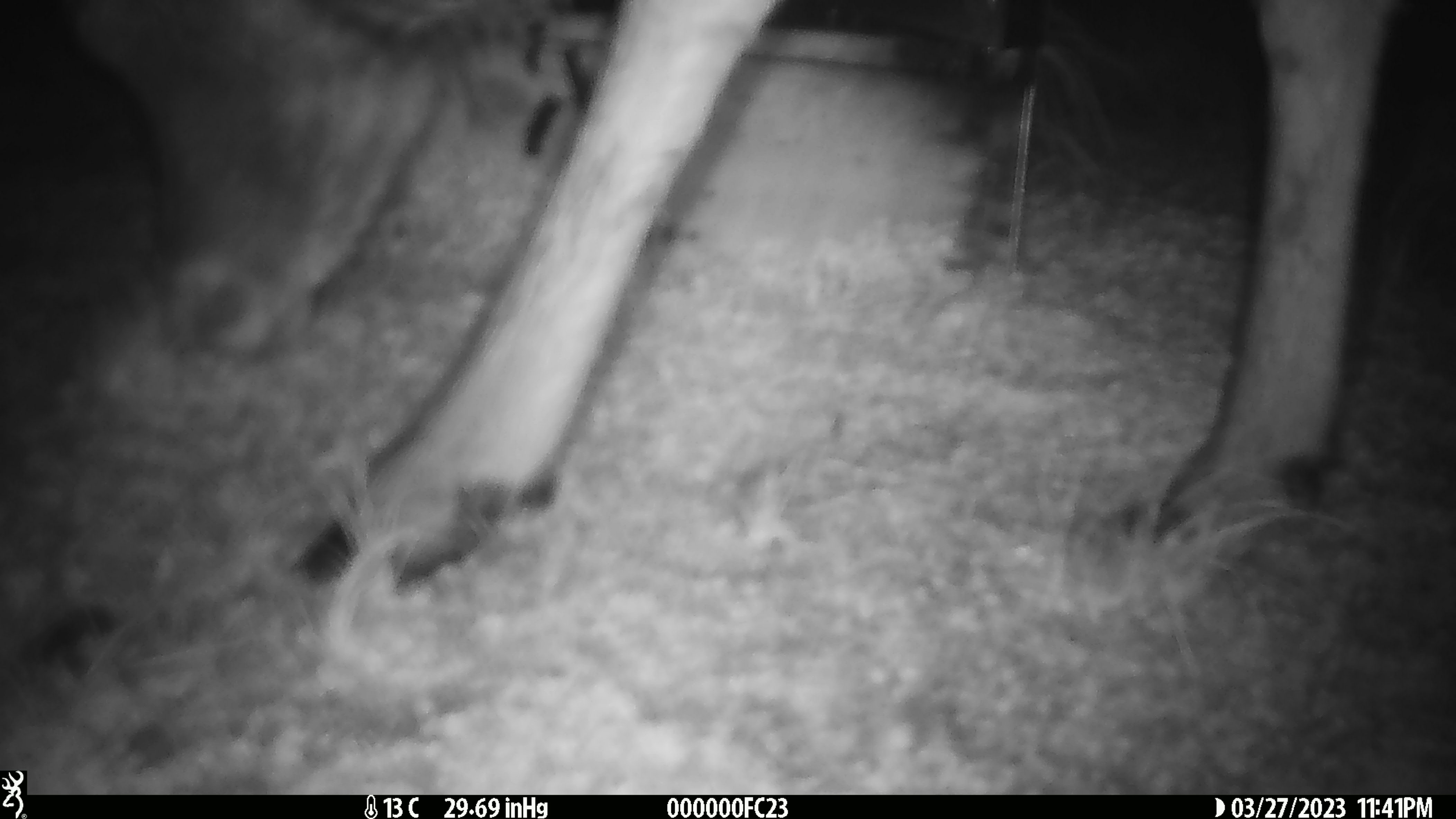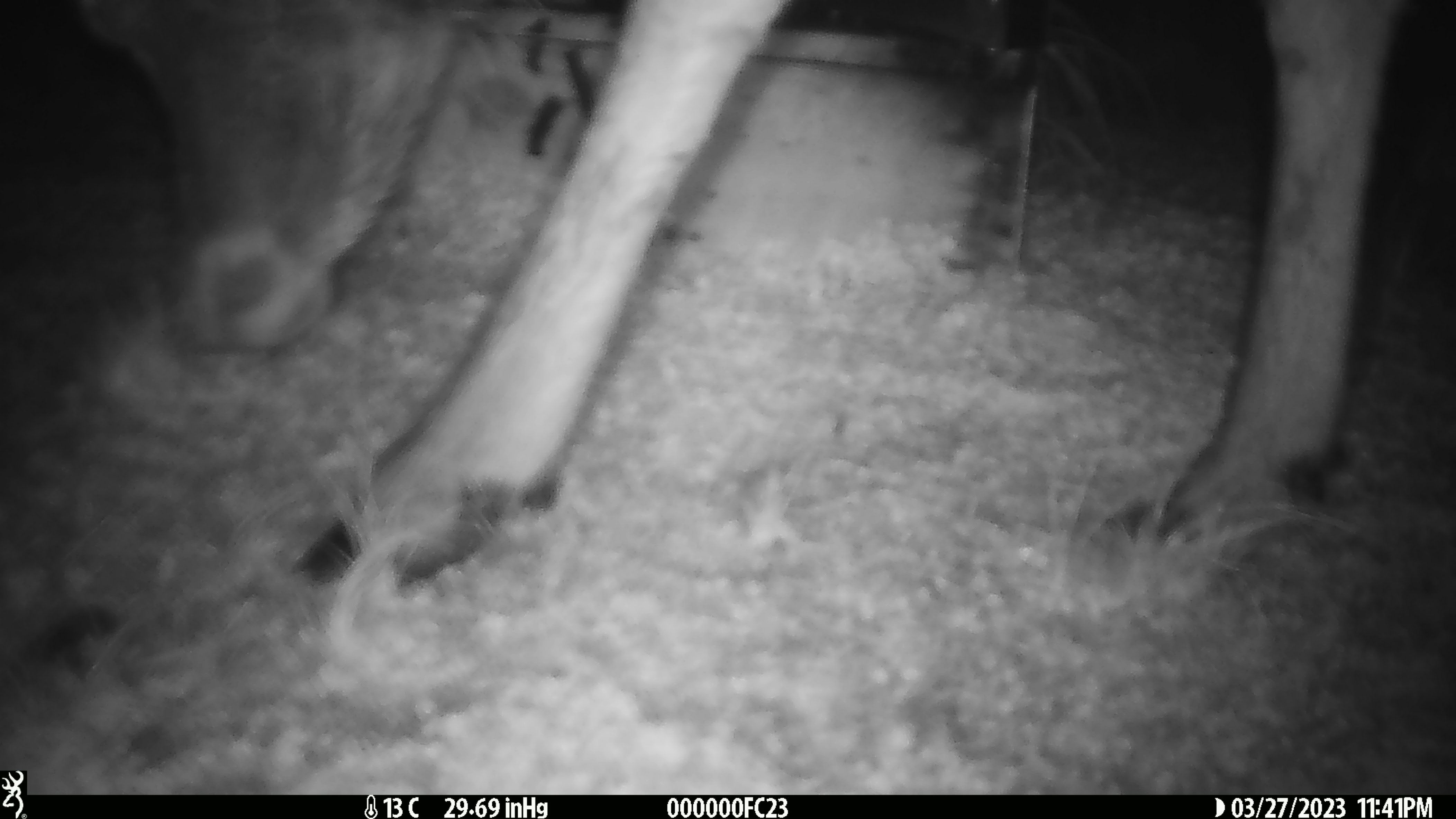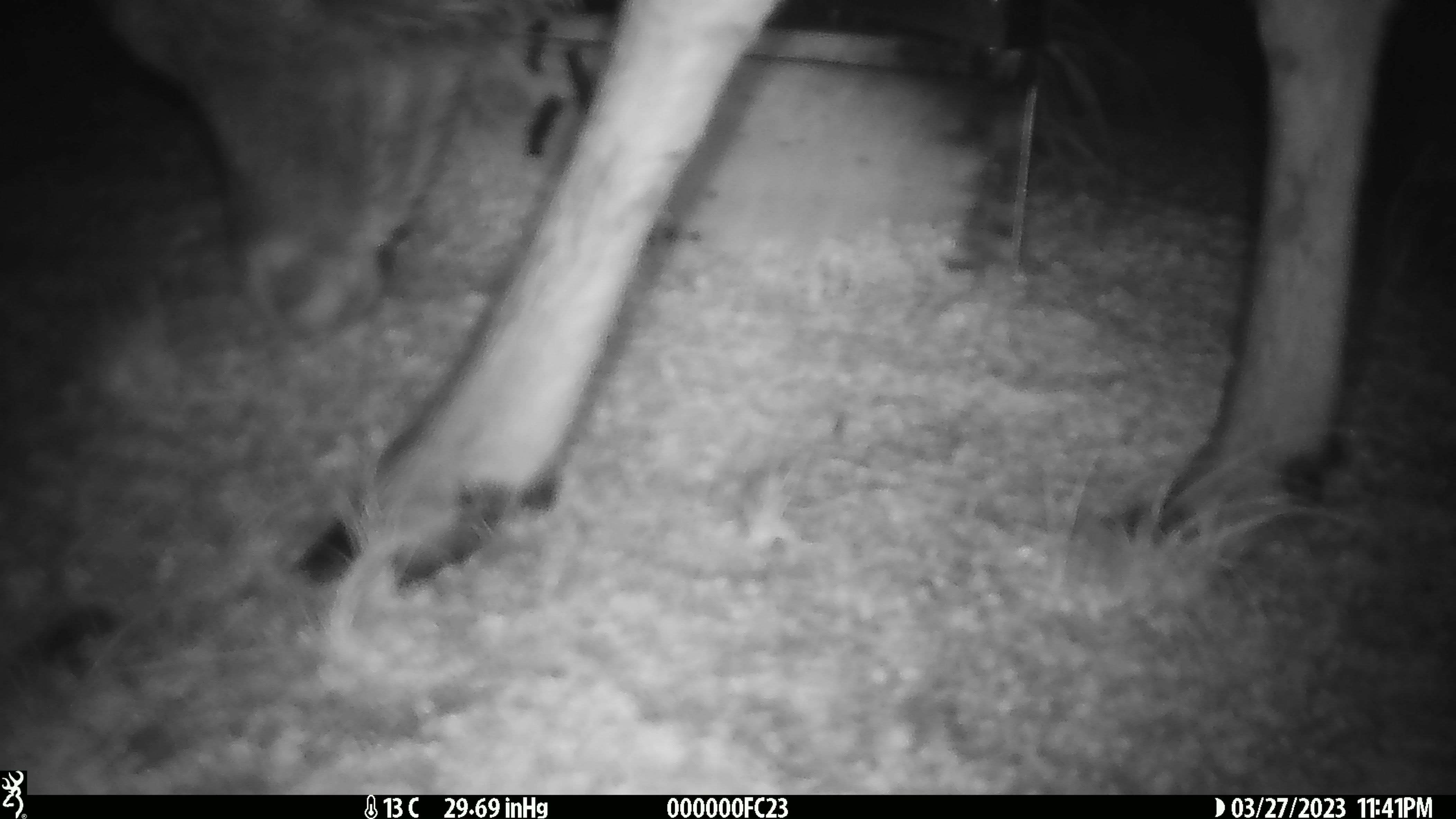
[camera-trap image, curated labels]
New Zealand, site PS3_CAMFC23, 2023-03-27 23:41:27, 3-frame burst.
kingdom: Animalia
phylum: Chordata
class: Mammalia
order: Artiodactyla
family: Cervidae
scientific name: Cervidae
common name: deer